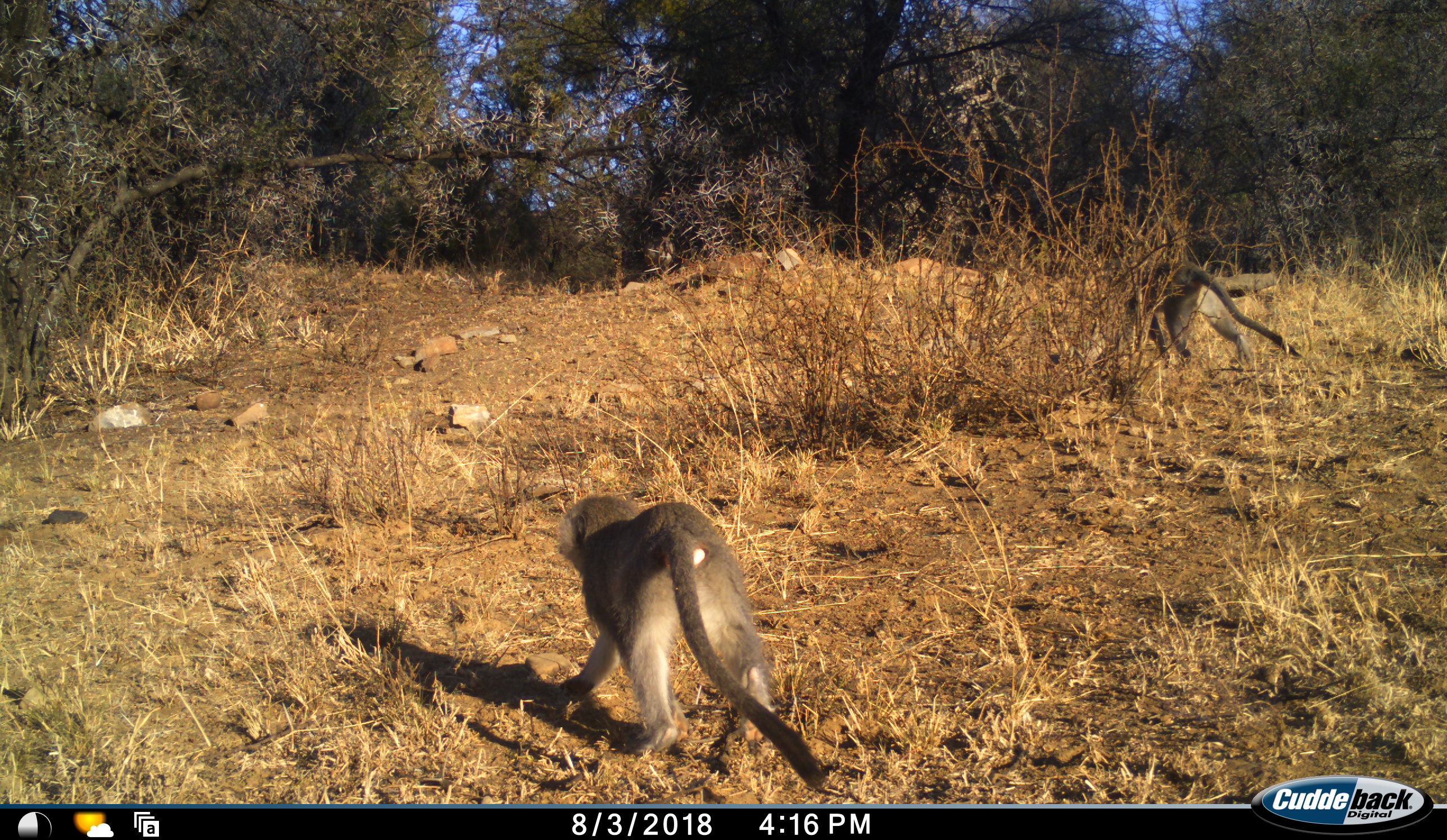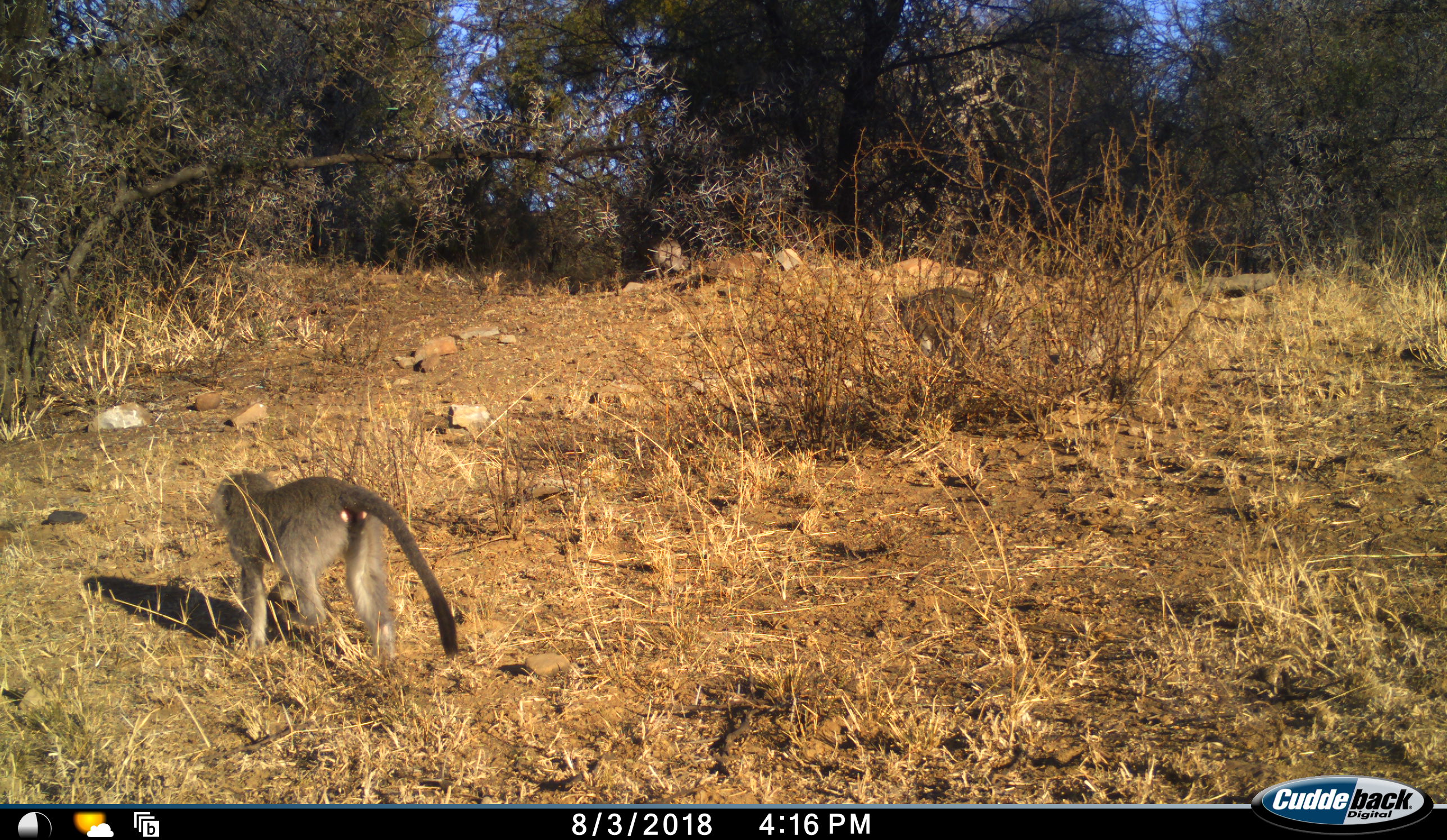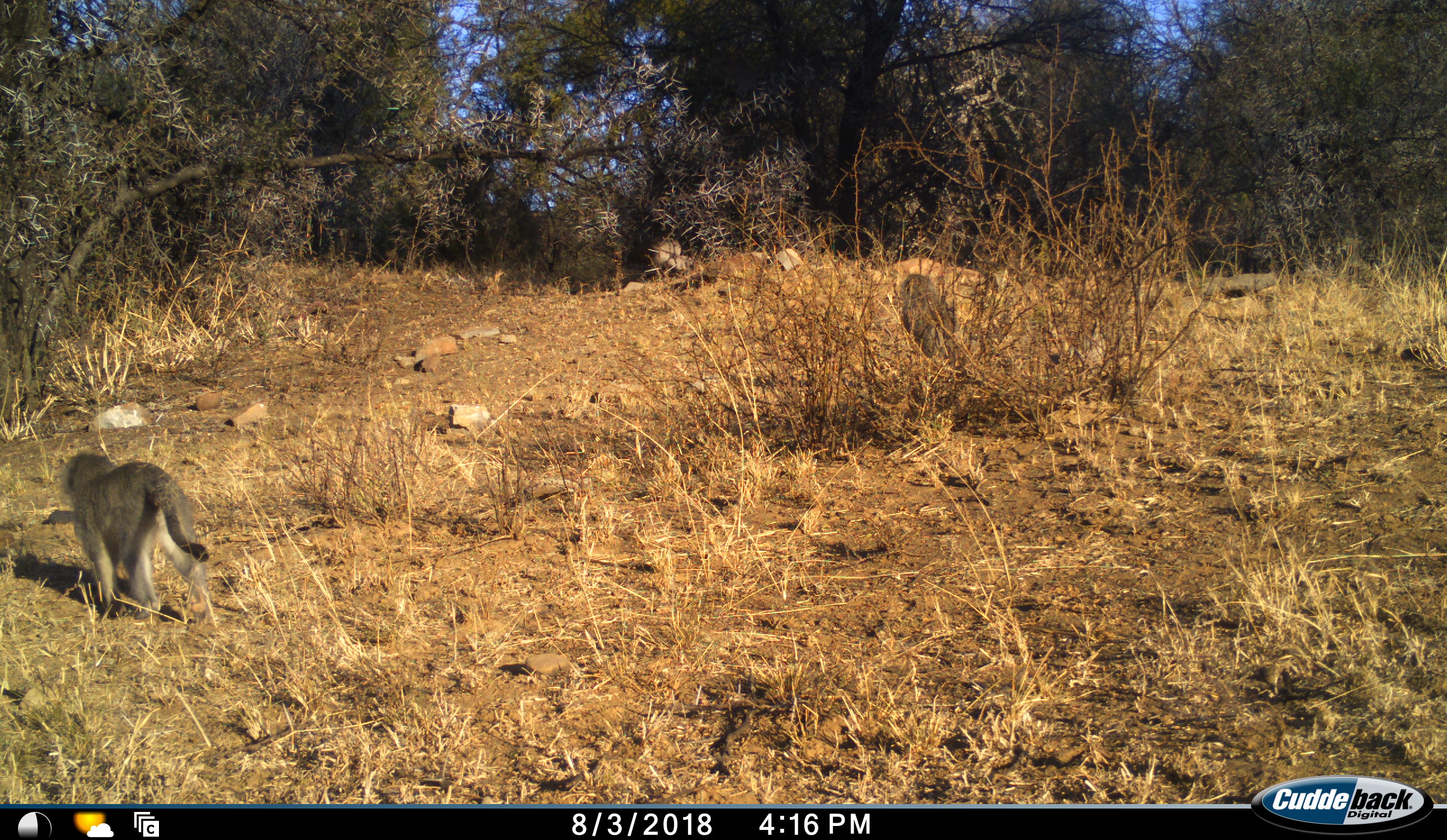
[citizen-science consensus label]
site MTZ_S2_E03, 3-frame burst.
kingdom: Animalia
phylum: Chordata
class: Mammalia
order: Primates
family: Cercopithecidae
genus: Chlorocebus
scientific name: Chlorocebus pygerythrus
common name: vervet monkey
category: monkeyvervet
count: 3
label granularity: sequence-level